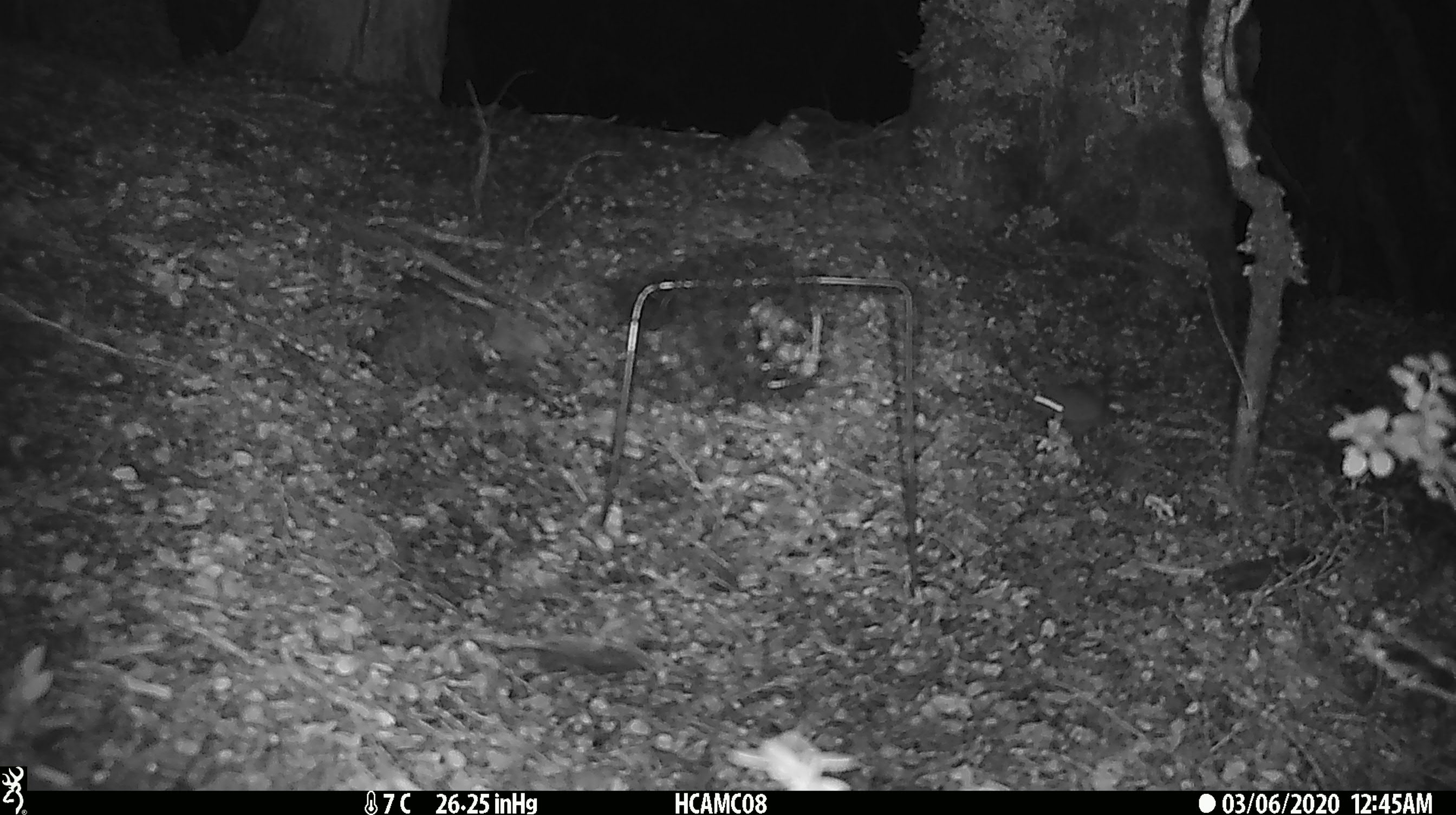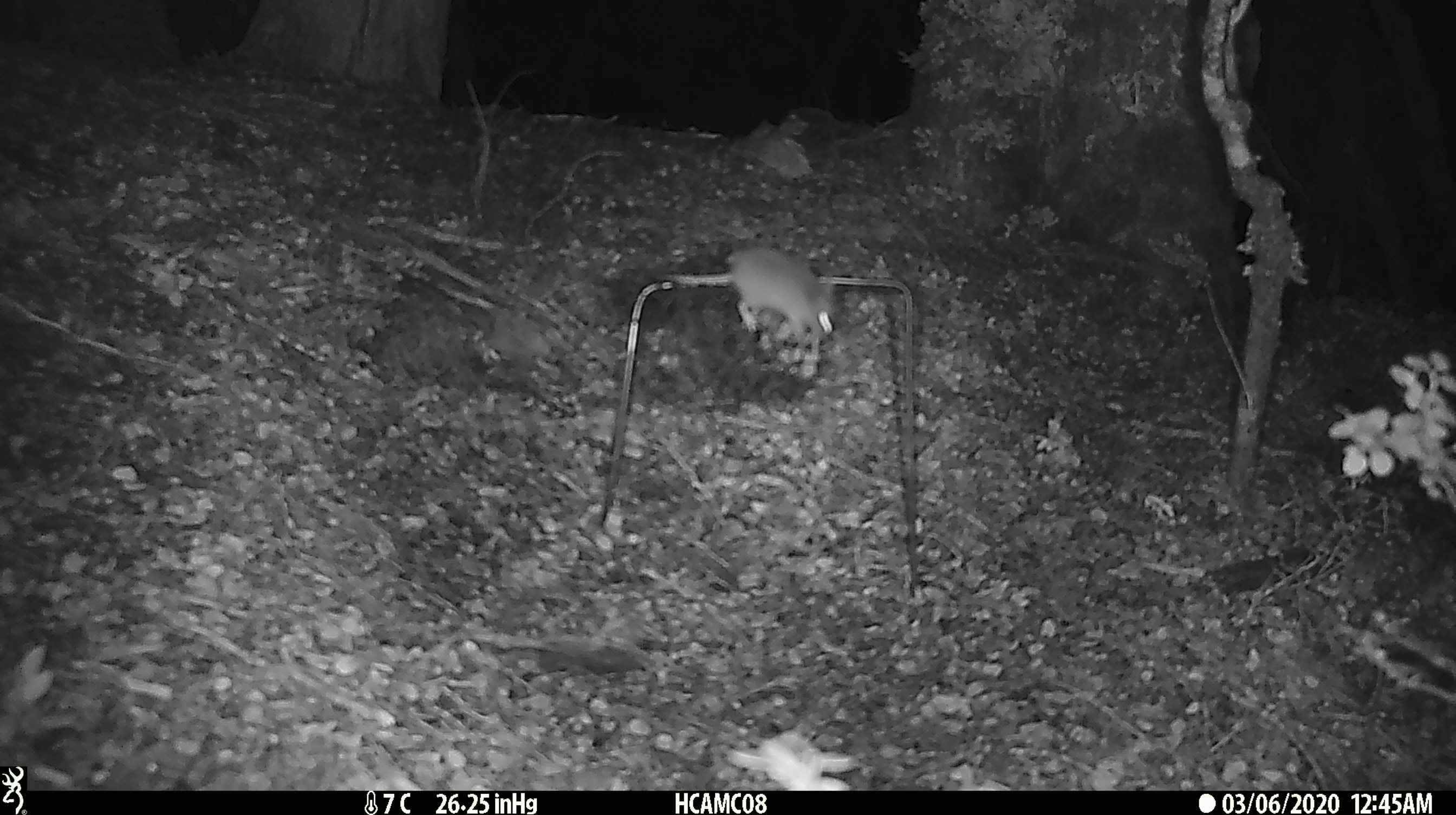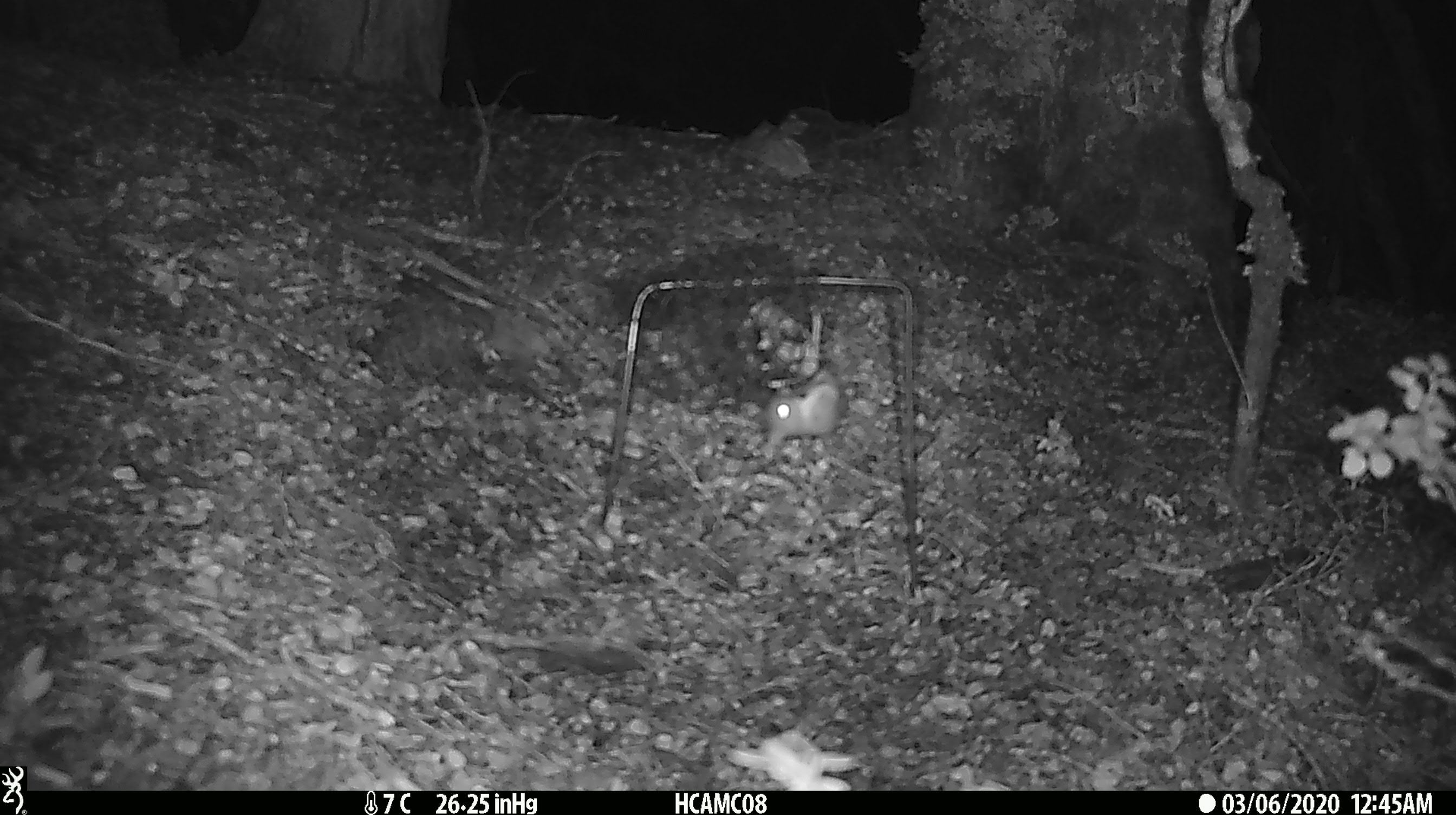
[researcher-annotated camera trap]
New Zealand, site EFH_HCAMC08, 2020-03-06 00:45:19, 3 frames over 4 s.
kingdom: Animalia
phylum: Chordata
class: Mammalia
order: Rodentia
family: Muridae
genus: Mus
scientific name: Mus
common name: mouse